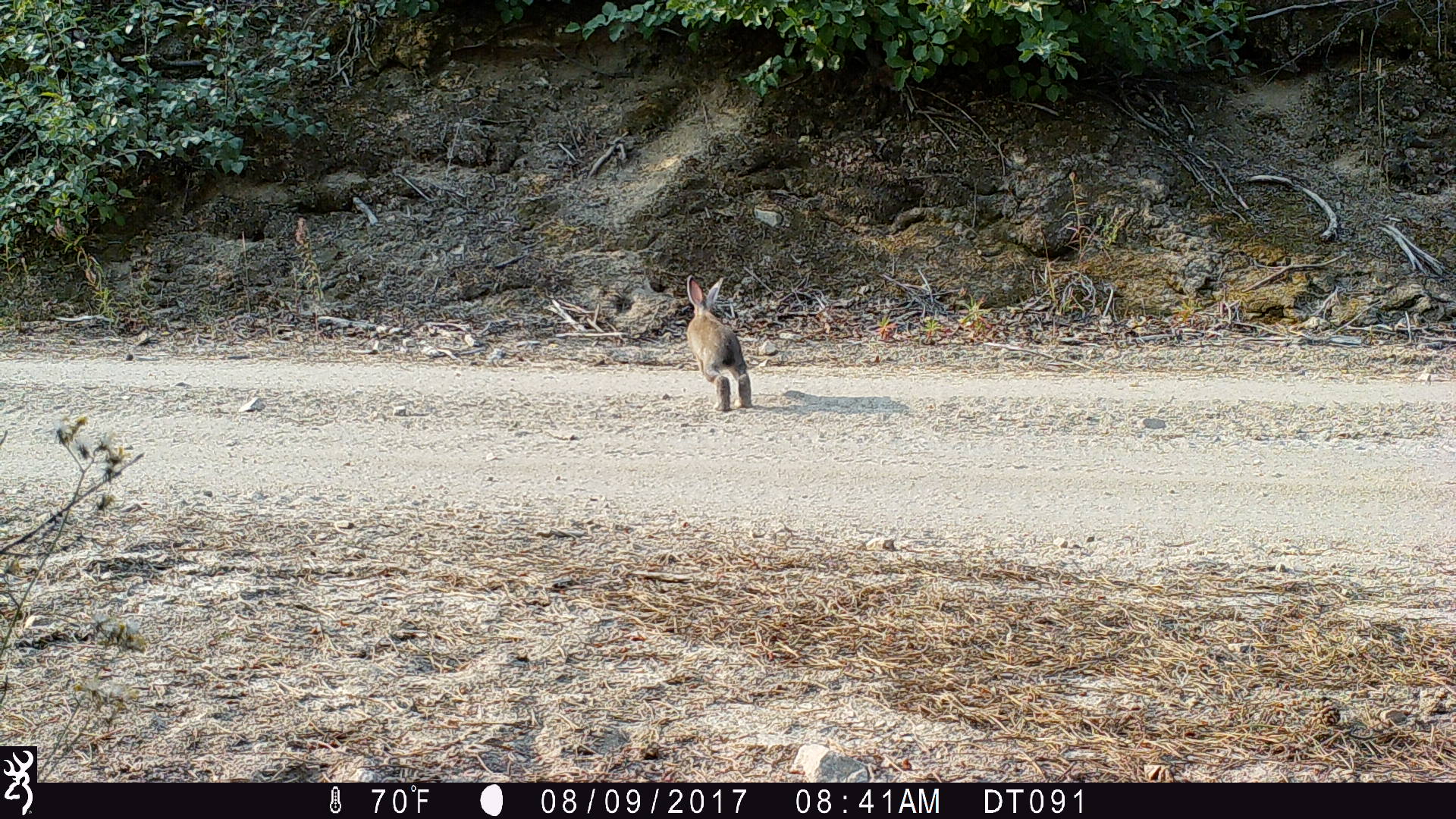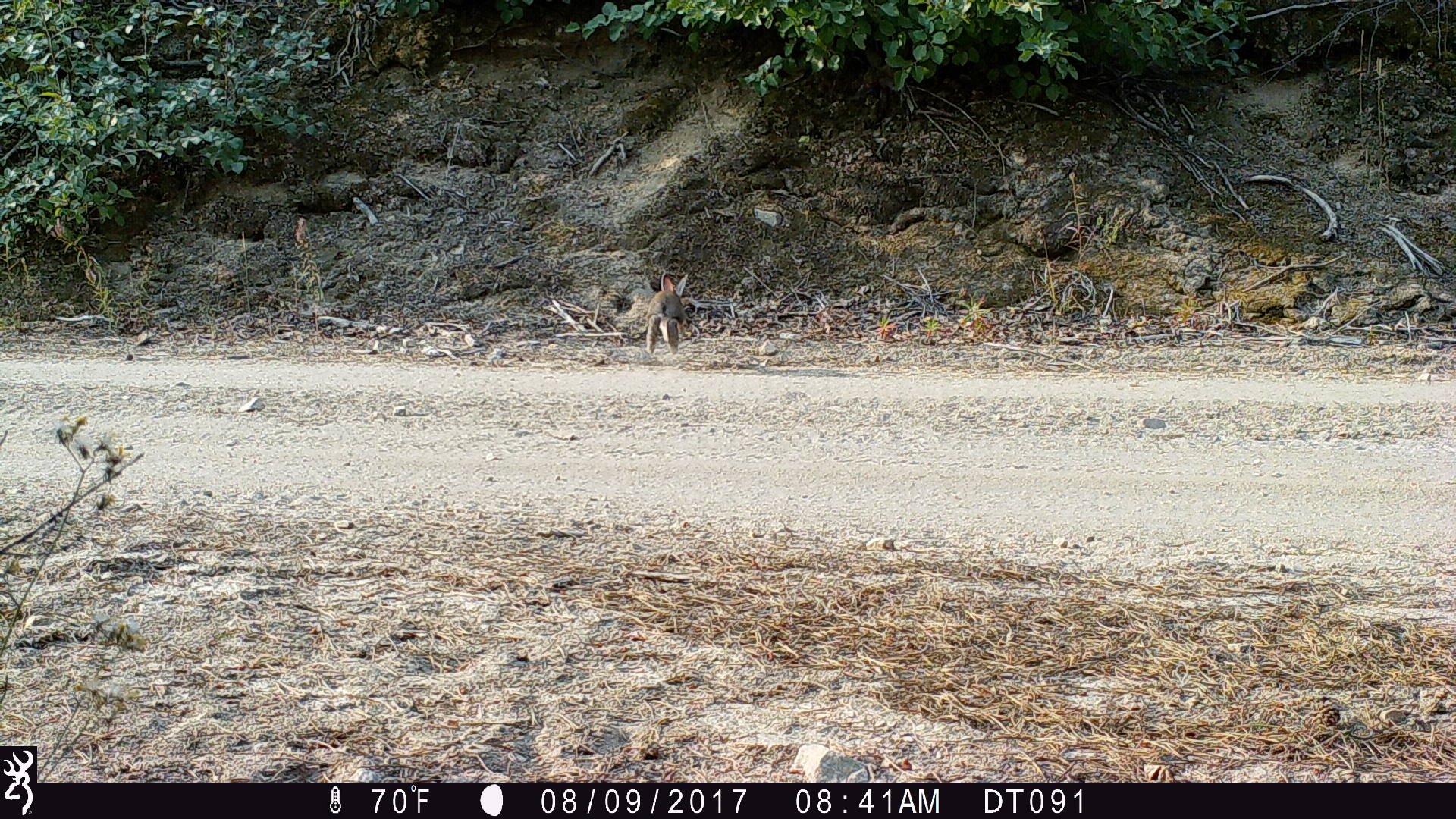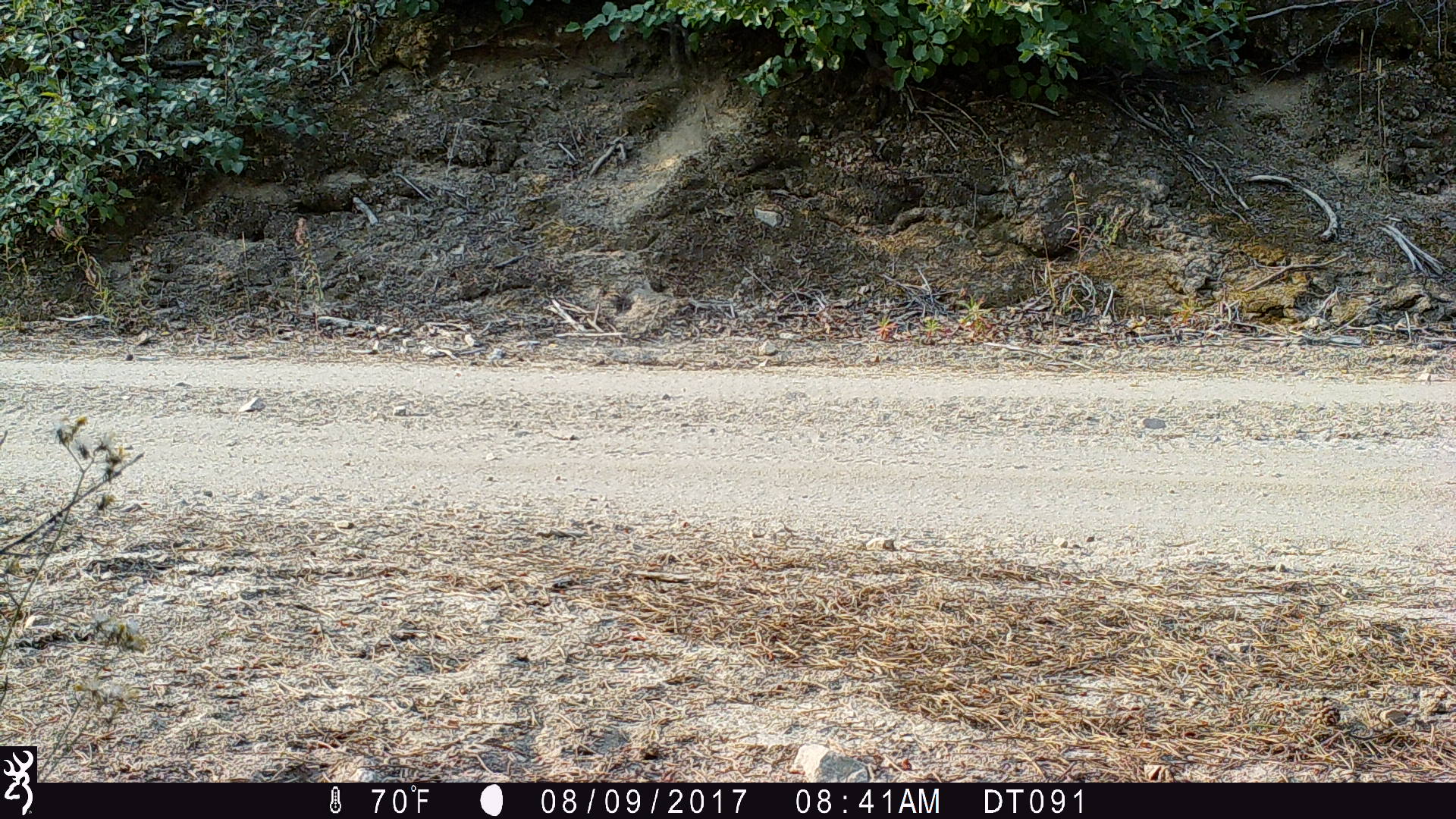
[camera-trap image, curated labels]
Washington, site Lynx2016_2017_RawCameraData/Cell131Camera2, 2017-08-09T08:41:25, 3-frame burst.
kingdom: Animalia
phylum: Chordata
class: Mammalia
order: Lagomorpha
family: Leporidae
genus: Lepus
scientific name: Lepus americanus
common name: snowshoe hare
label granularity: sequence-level